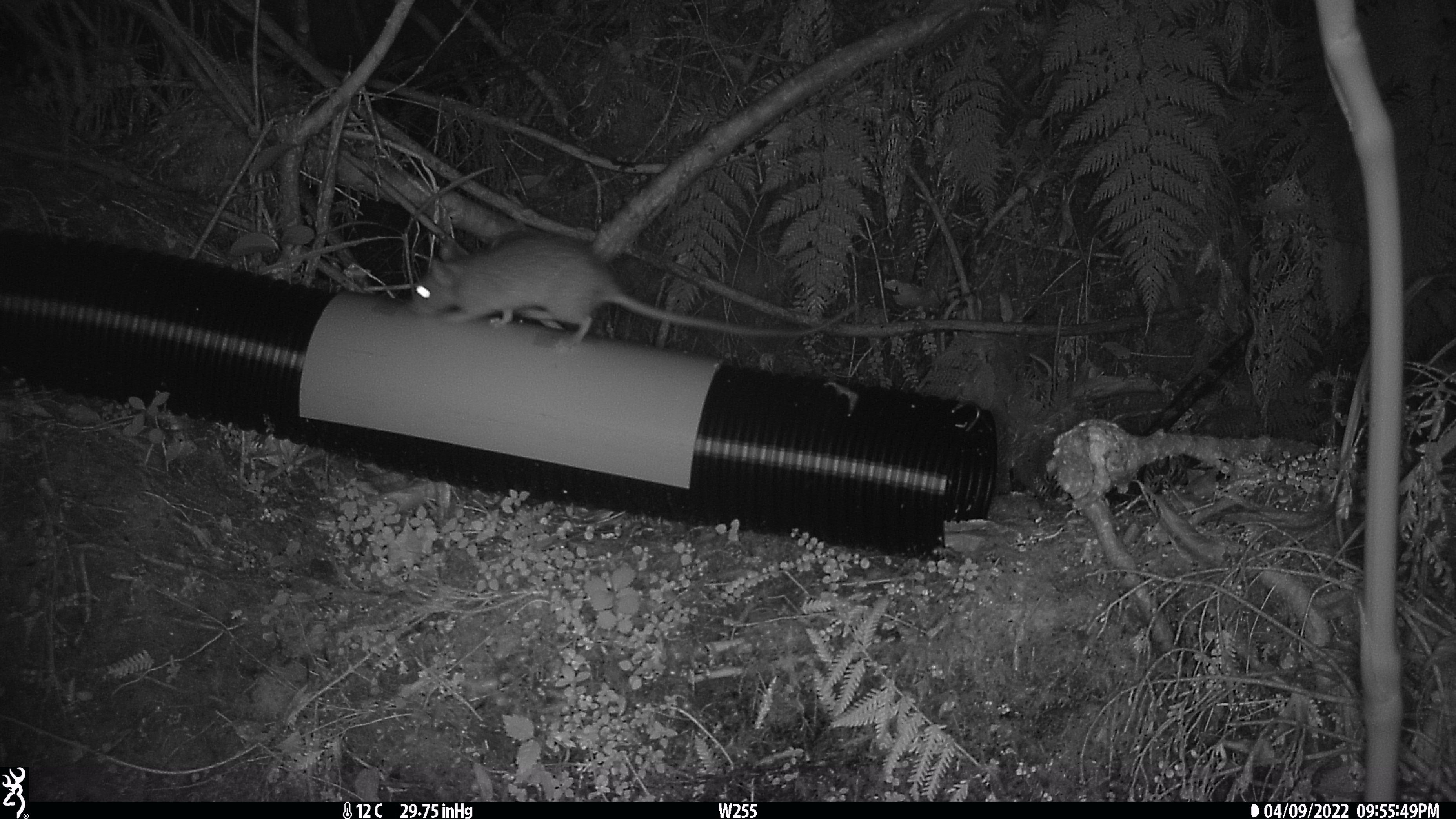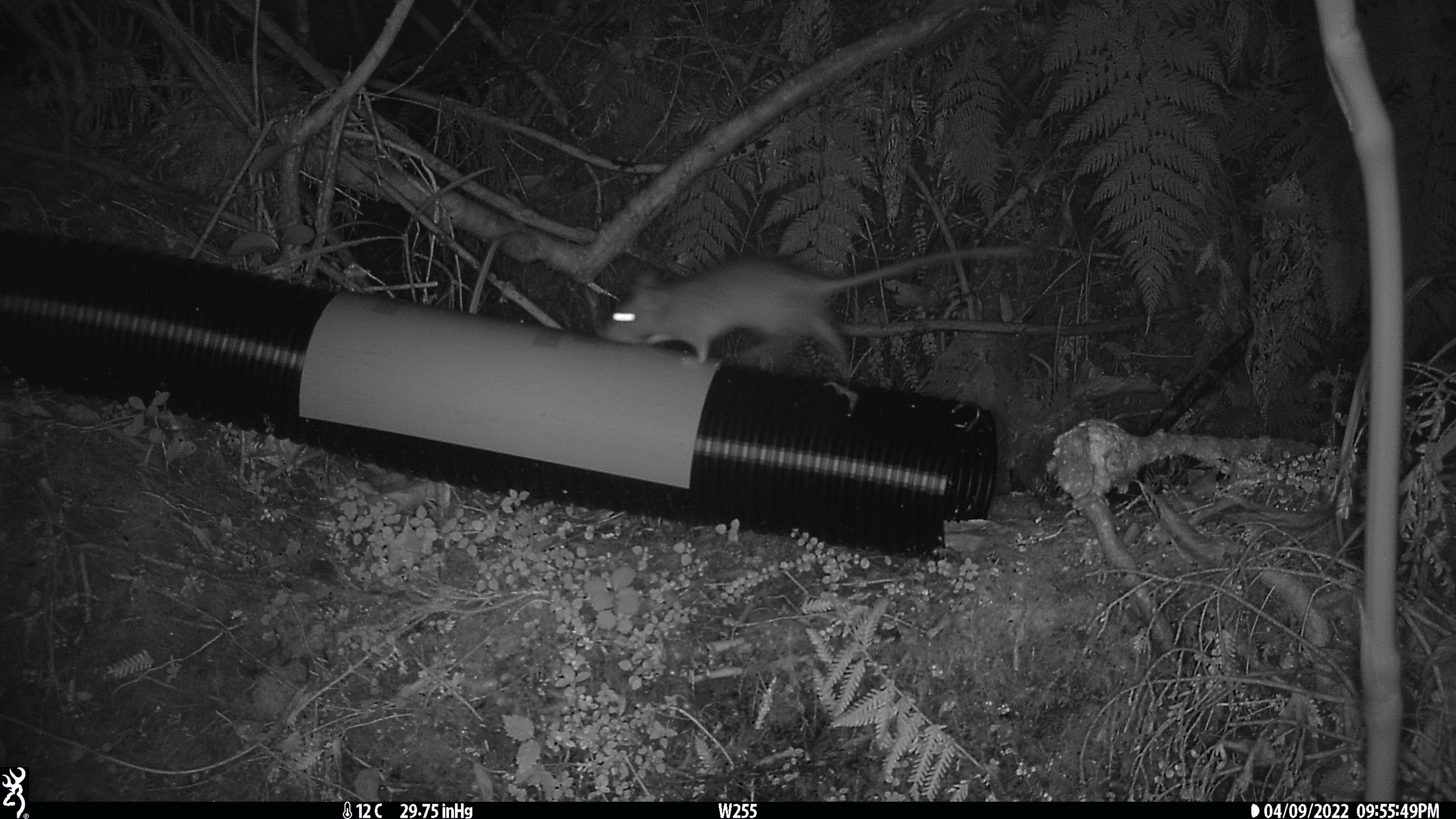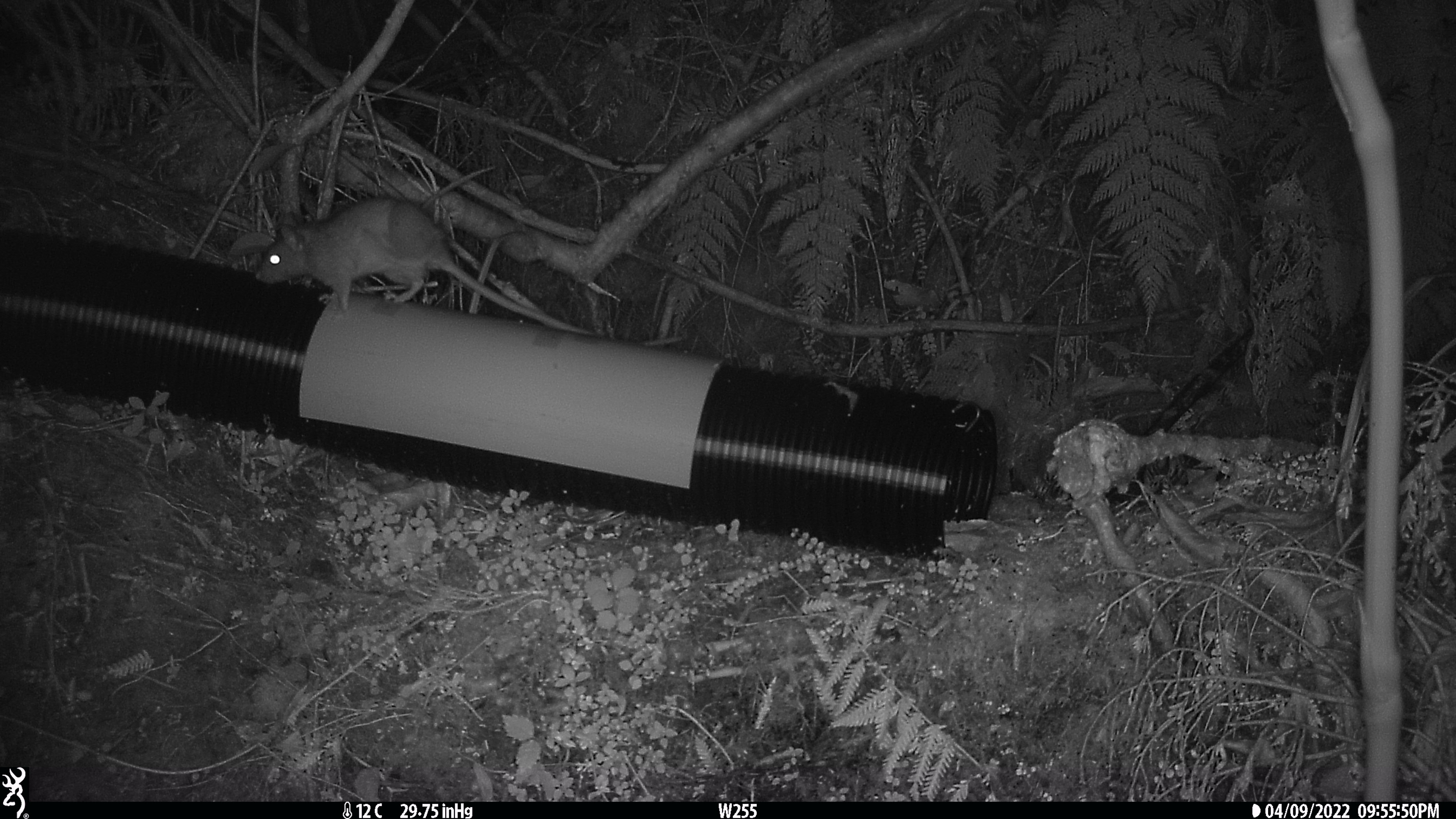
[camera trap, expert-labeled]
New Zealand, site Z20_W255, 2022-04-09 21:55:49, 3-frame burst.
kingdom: Animalia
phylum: Chordata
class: Mammalia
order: Rodentia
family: Muridae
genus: Rattus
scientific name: Rattus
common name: rat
Rat (Rattus).